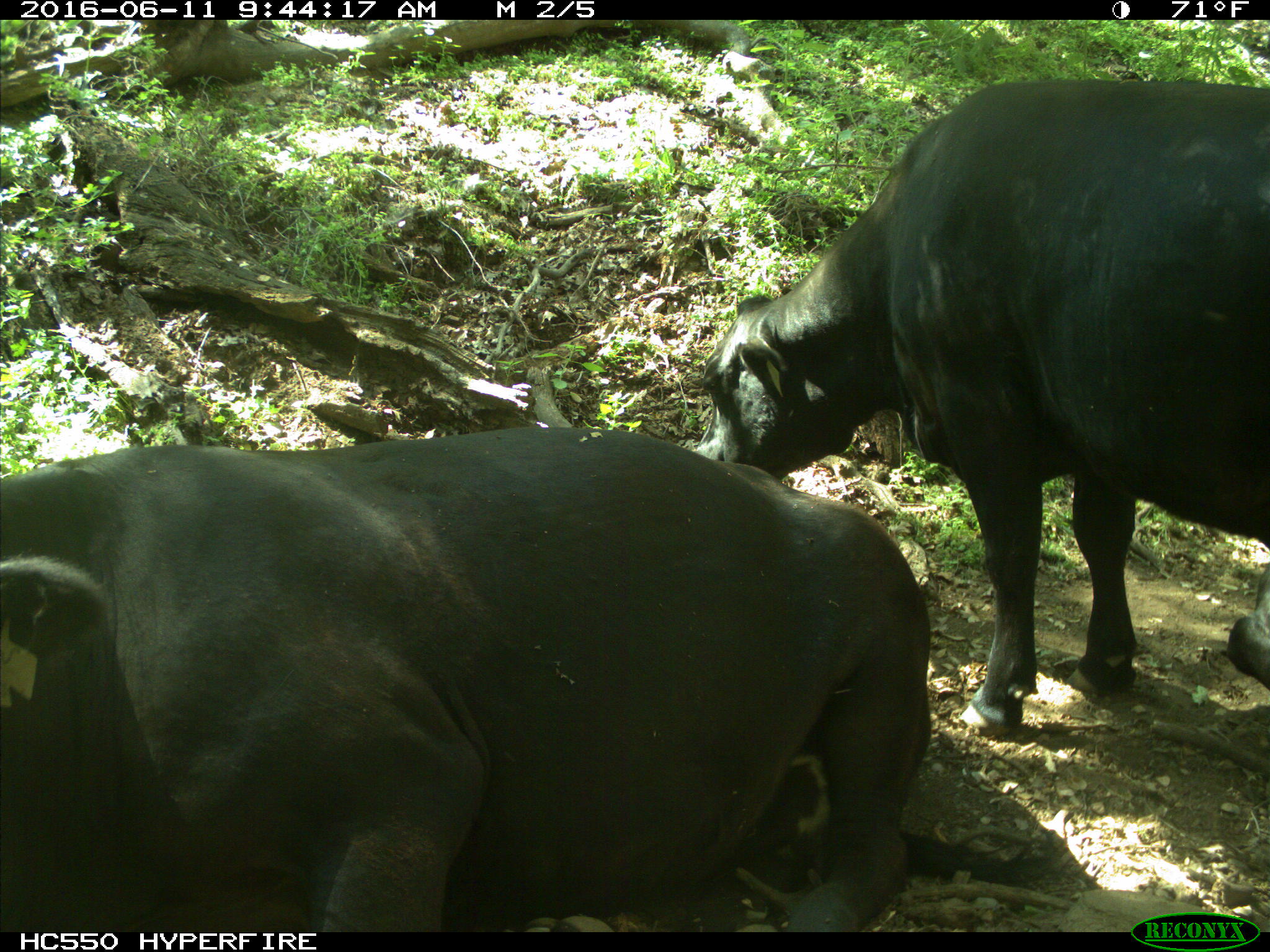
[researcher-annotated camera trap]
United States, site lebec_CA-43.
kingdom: Animalia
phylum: Chordata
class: Mammalia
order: Artiodactyla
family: Bovidae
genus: Bos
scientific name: Bos taurus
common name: domestic cow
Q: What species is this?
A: Bos taurus (domestic cow).